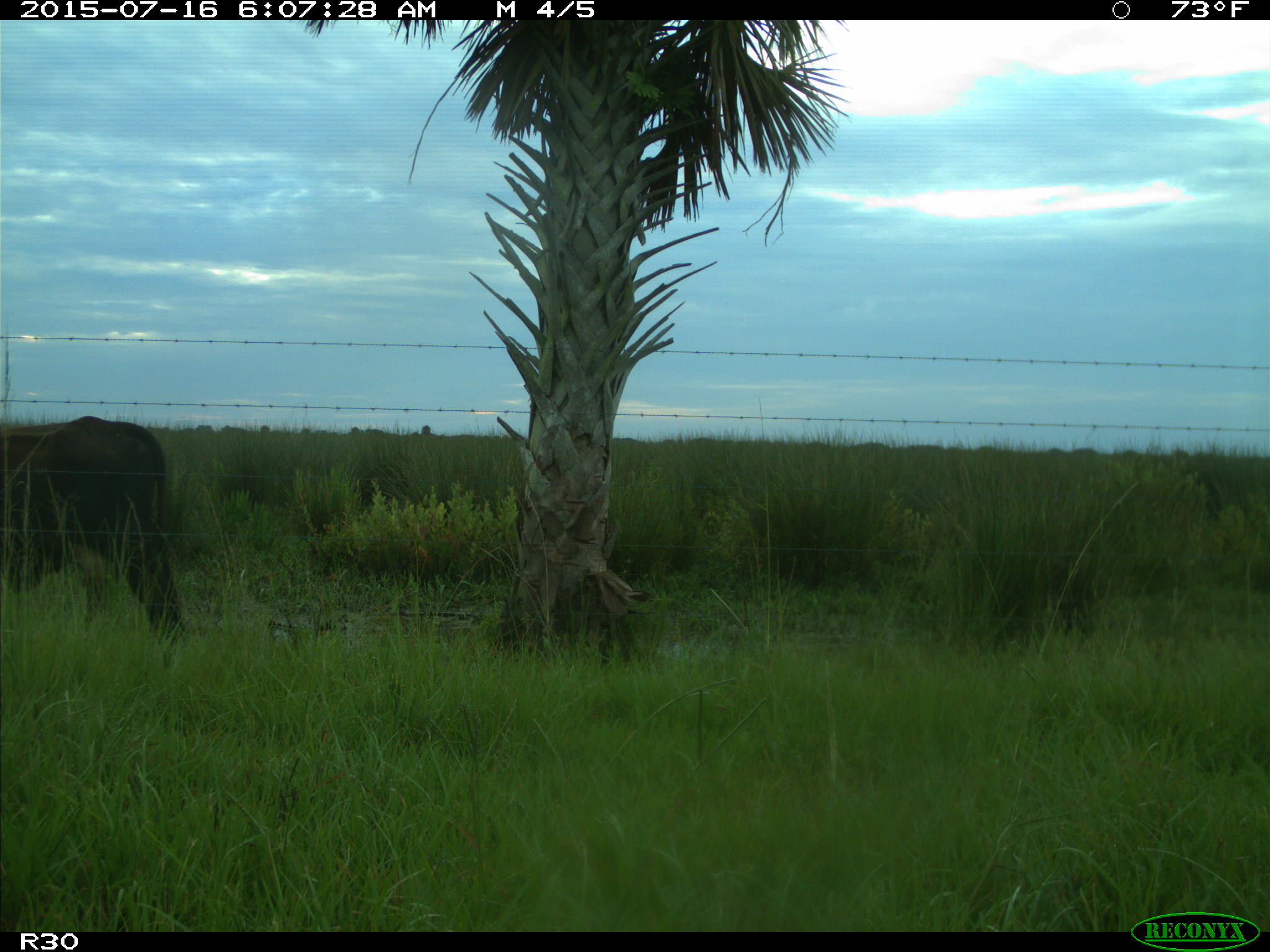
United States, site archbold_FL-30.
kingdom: Animalia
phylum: Chordata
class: Mammalia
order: Artiodactyla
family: Bovidae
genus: Bos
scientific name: Bos taurus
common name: domestic cow